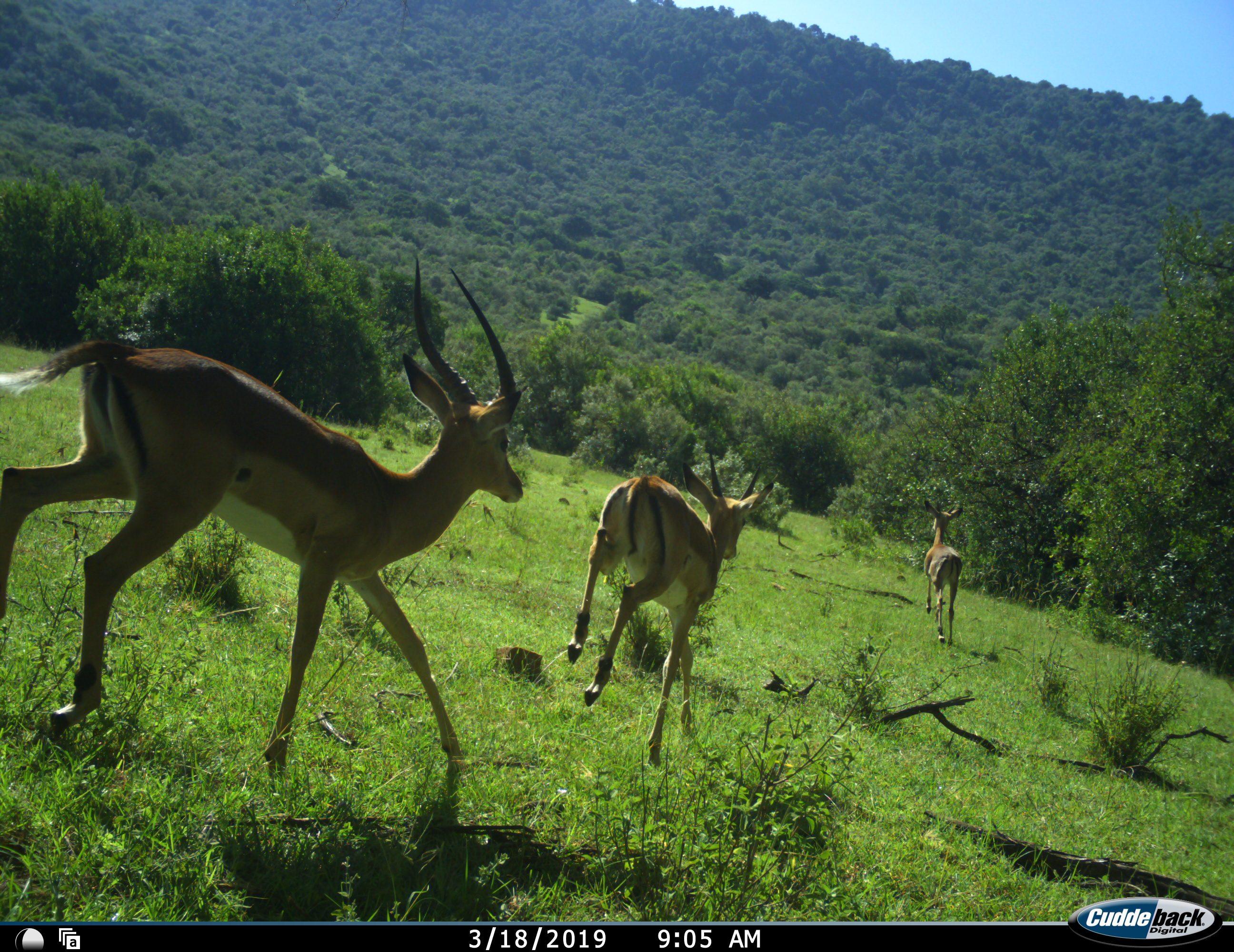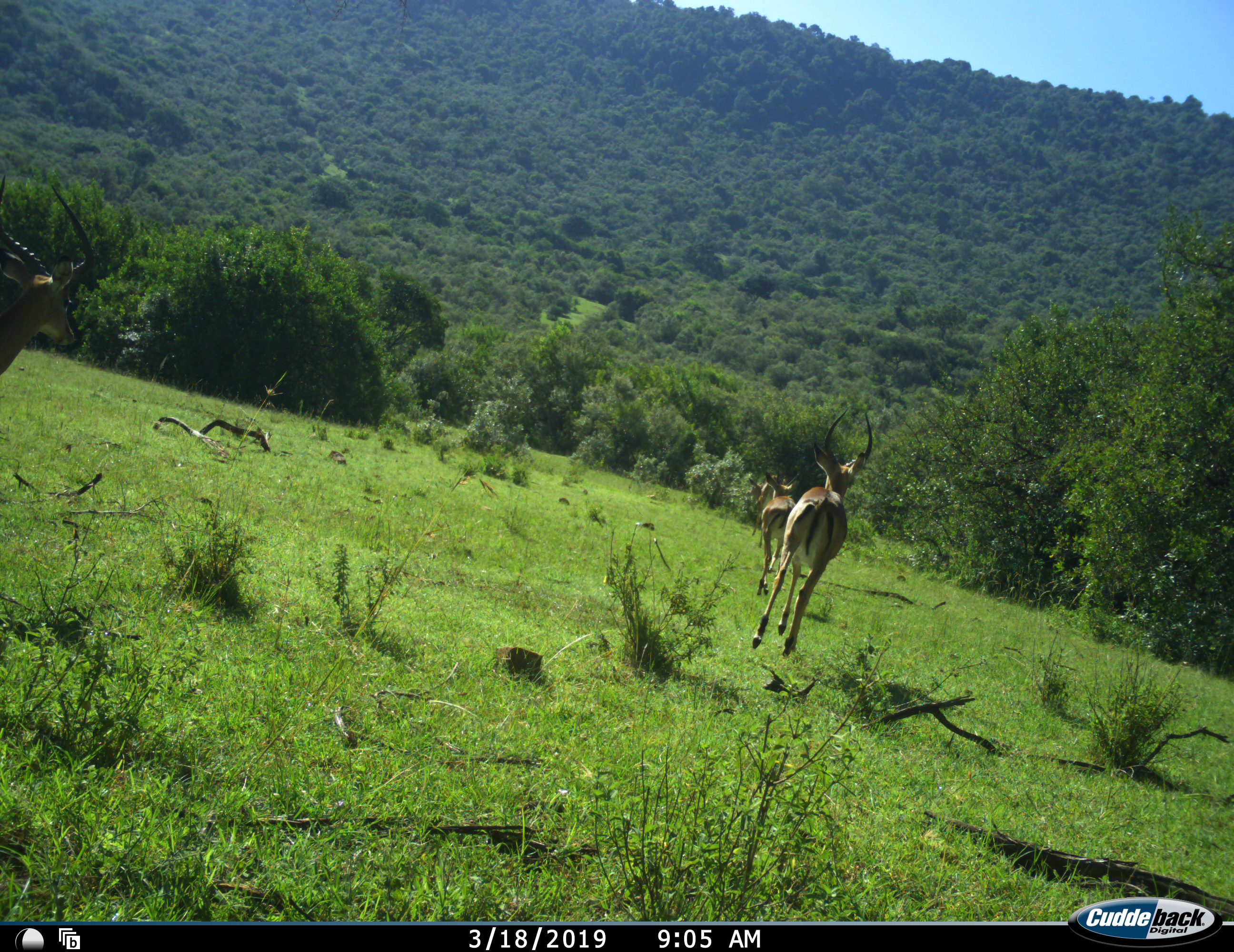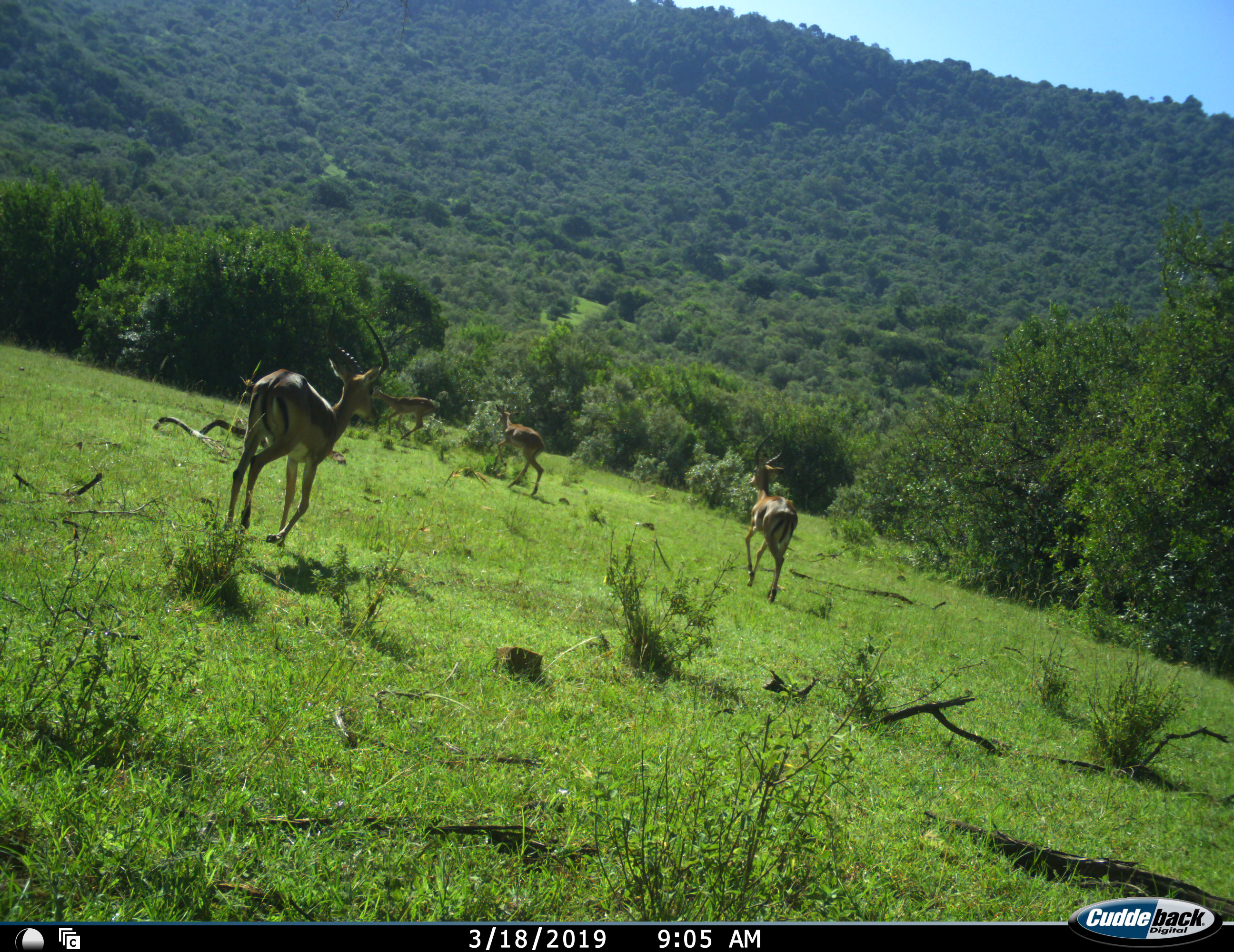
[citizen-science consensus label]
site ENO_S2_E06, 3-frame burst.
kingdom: Animalia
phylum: Chordata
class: Mammalia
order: Artiodactyla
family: Bovidae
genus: Aepyceros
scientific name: Aepyceros melampus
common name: impala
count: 4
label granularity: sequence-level